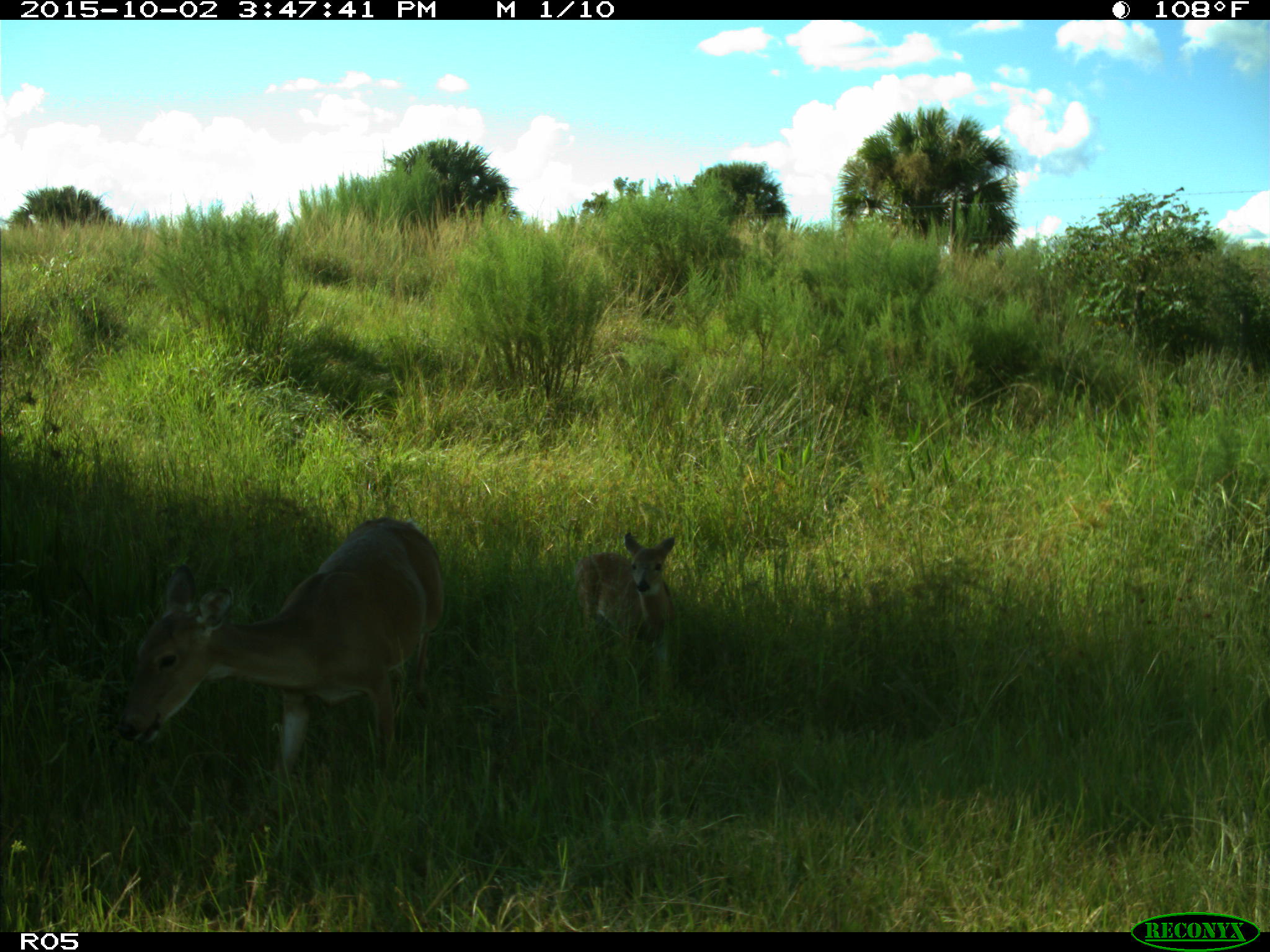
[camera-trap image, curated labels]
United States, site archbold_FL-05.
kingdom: Animalia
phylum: Chordata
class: Mammalia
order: Artiodactyla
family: Cervidae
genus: Odocoileus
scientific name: Odocoileus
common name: deer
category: unidentified deer